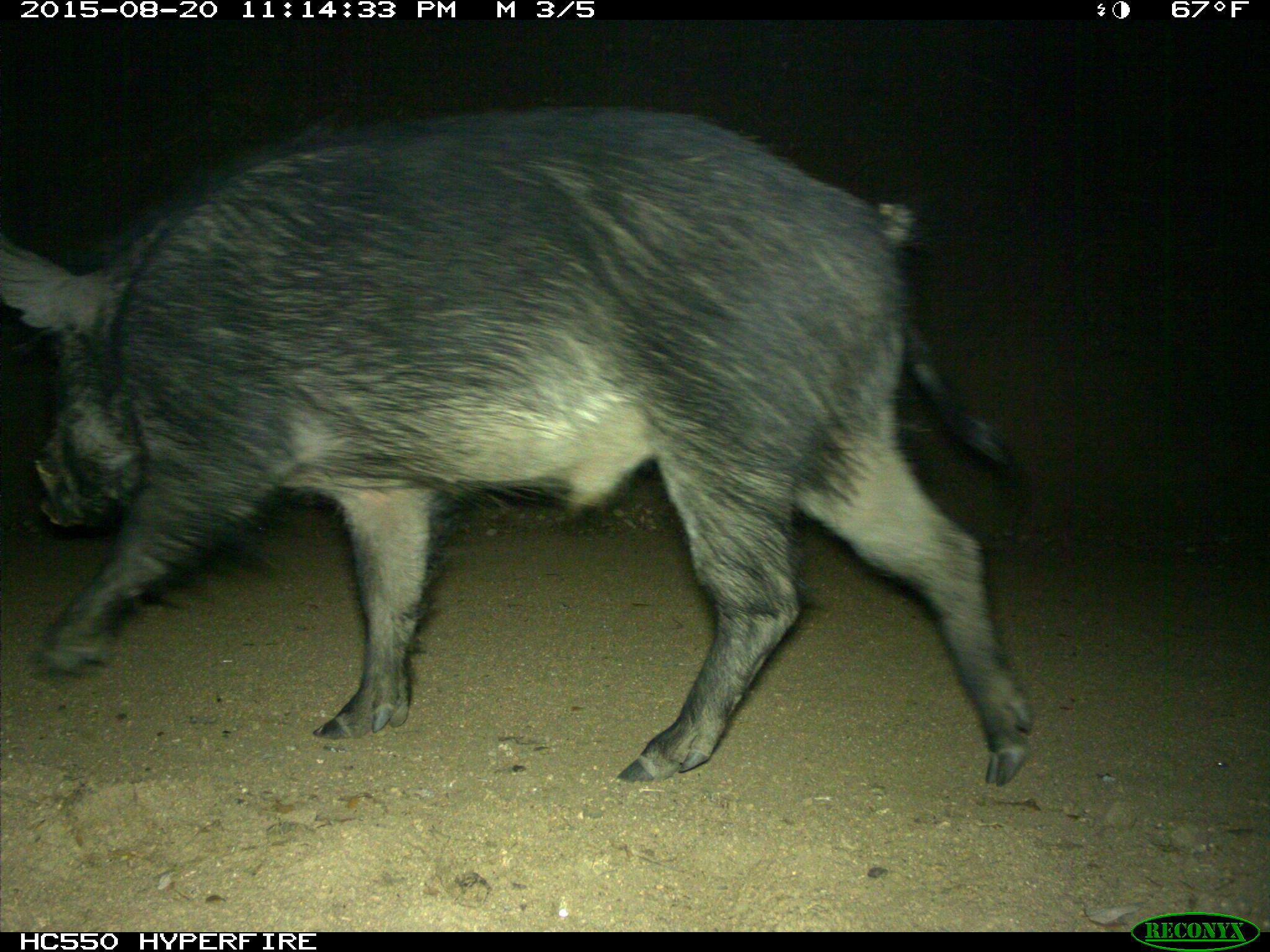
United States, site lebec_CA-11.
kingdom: Animalia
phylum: Chordata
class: Mammalia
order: Artiodactyla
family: Suidae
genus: Sus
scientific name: Sus scrofa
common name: wild boar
Sus scrofa (wild boar).